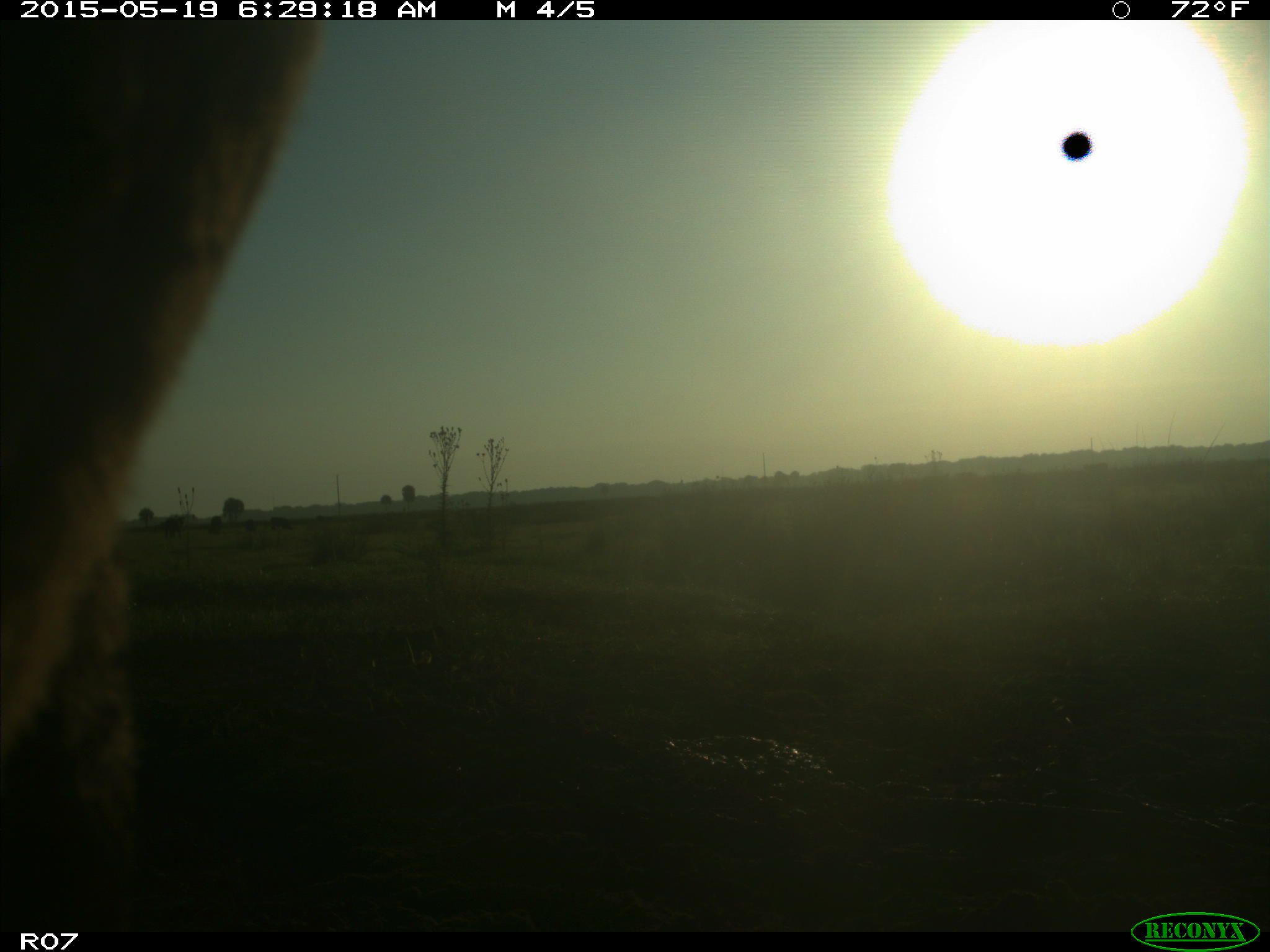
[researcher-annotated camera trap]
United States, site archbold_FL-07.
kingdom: Animalia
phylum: Chordata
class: Mammalia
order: Artiodactyla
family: Bovidae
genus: Bos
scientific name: Bos taurus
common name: domestic cow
Bos taurus (domestic cow).